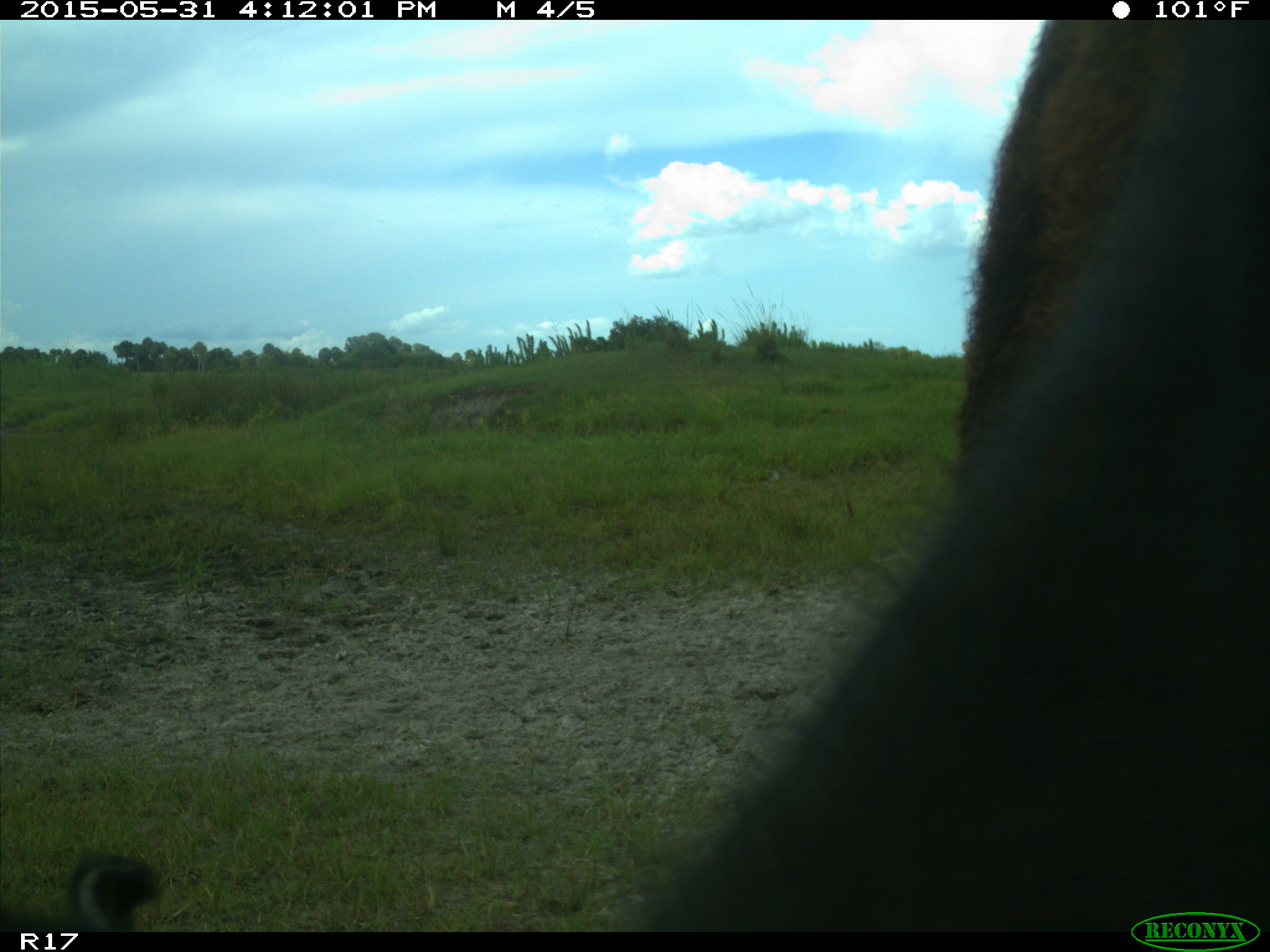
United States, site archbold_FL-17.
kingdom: Animalia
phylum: Chordata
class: Mammalia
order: Artiodactyla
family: Bovidae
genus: Bos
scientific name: Bos taurus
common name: domestic cow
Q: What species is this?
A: Bos taurus (domestic cow).